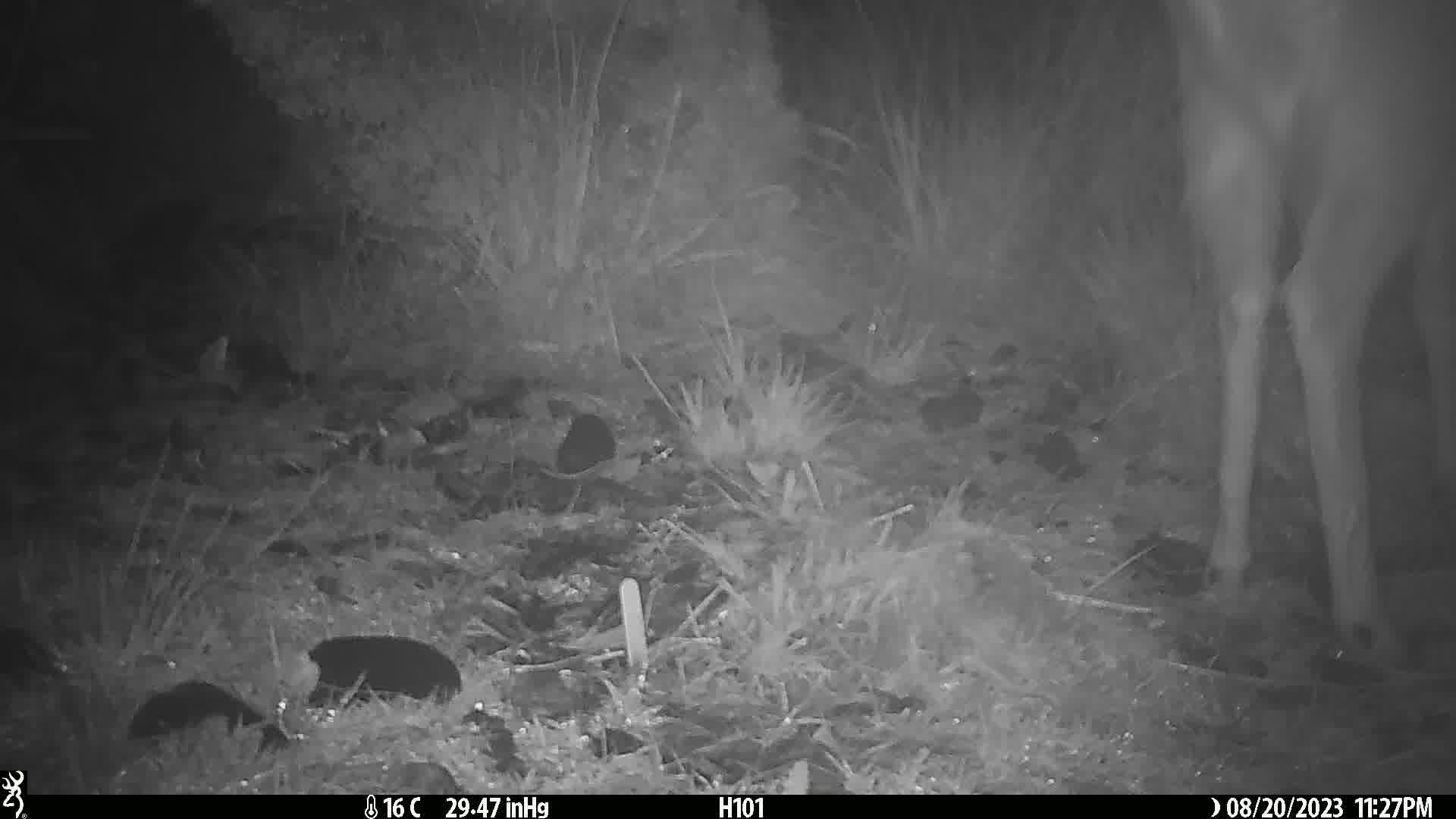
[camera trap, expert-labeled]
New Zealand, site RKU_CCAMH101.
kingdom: Animalia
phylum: Chordata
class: Mammalia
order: Artiodactyla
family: Cervidae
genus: Odocoileus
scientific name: Odocoileus virginianus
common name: white-tailed deer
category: white tailed deer